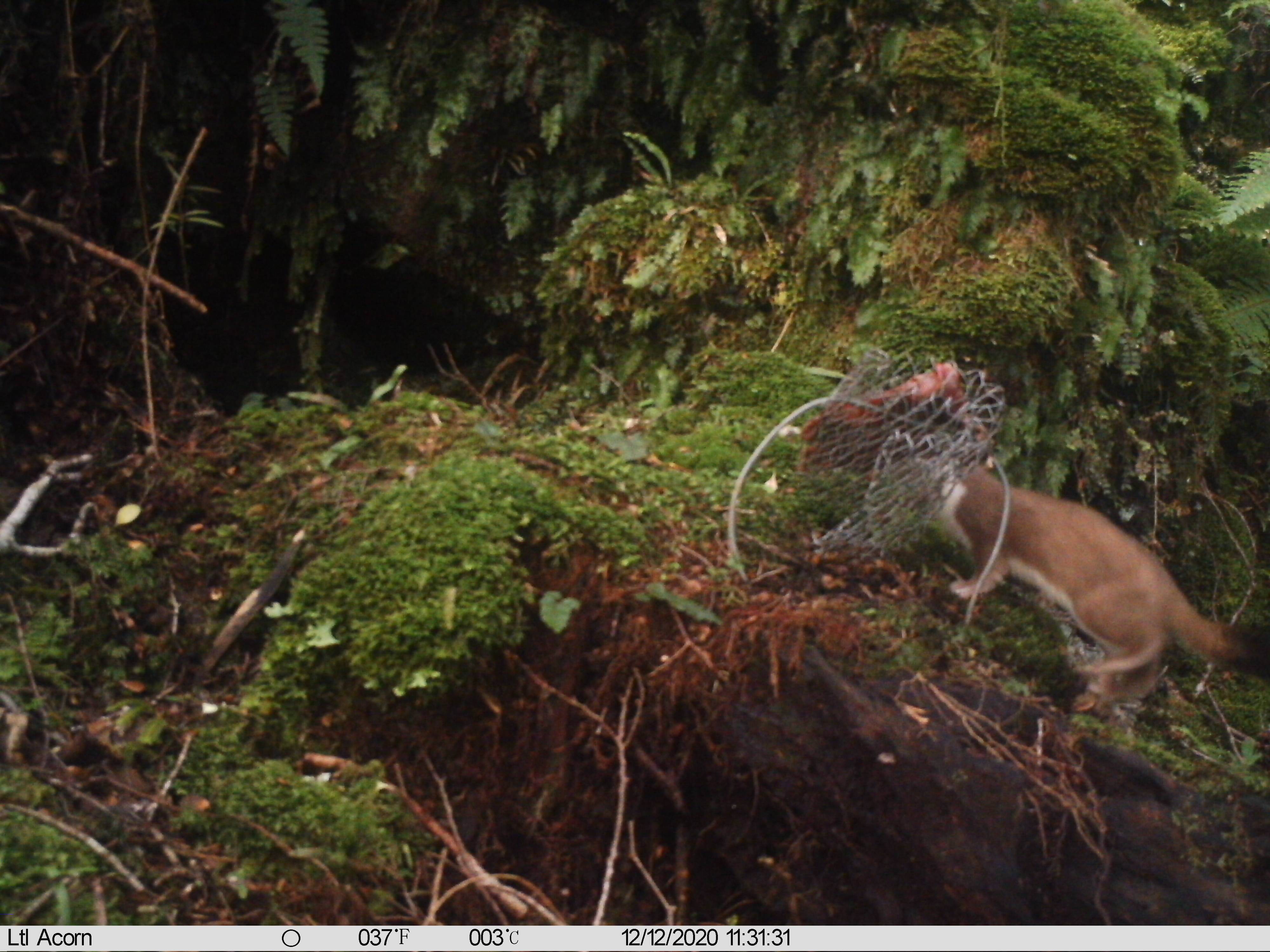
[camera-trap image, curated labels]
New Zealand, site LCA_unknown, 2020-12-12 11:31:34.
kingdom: Animalia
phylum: Chordata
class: Mammalia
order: Carnivora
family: Mustelidae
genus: Mustela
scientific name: Mustela erminea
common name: stoat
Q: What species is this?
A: Stoat (Mustela erminea).